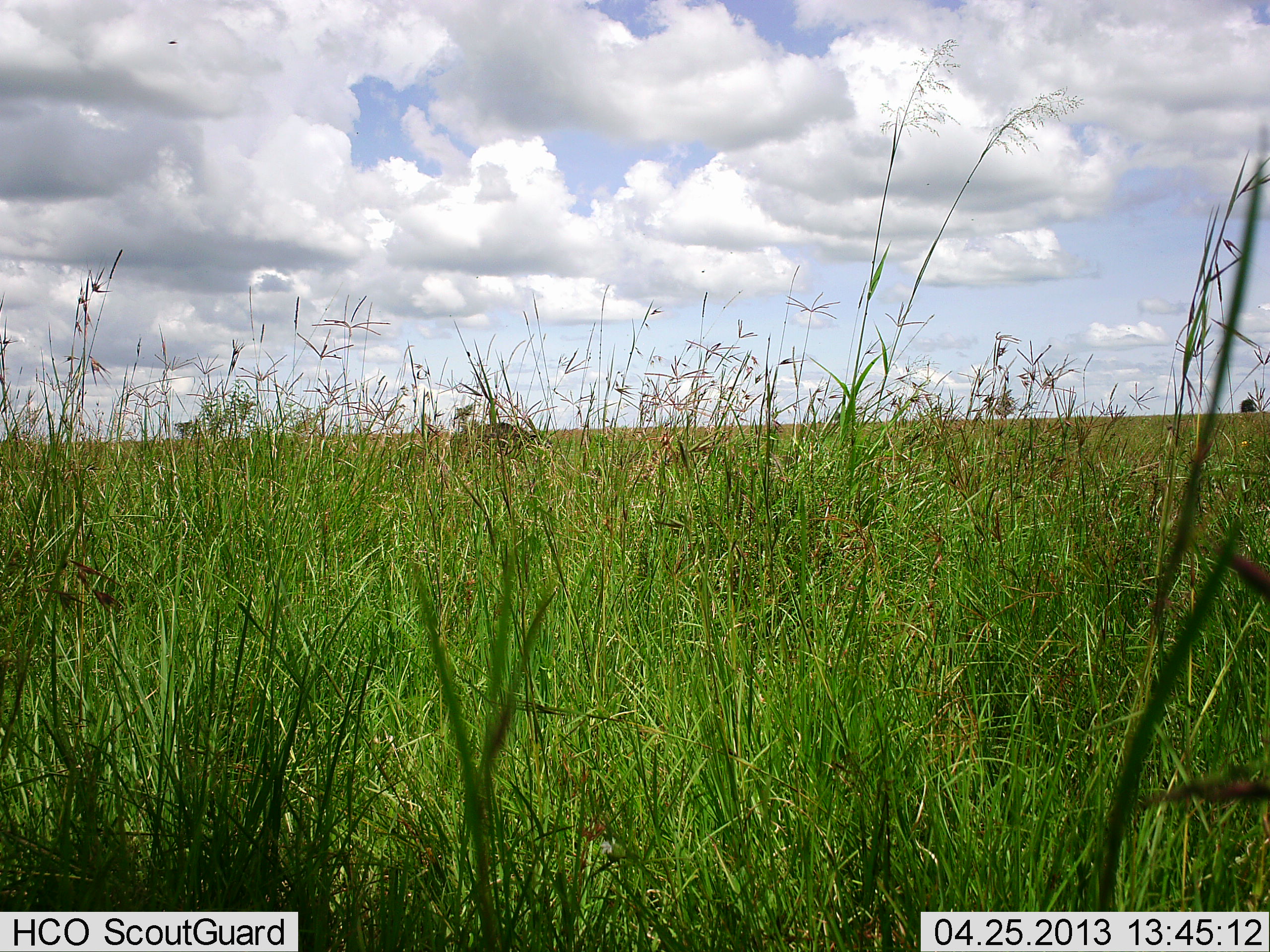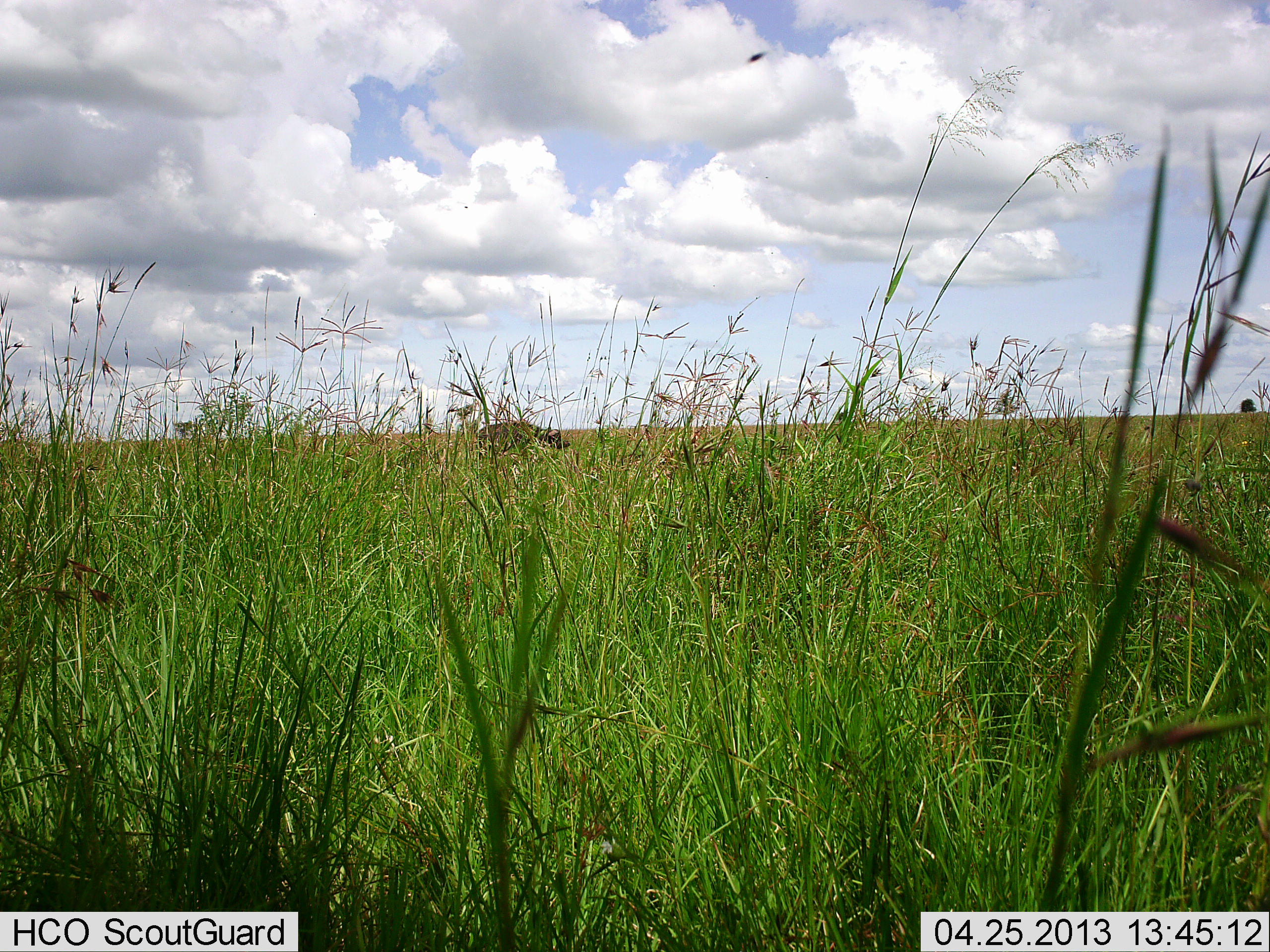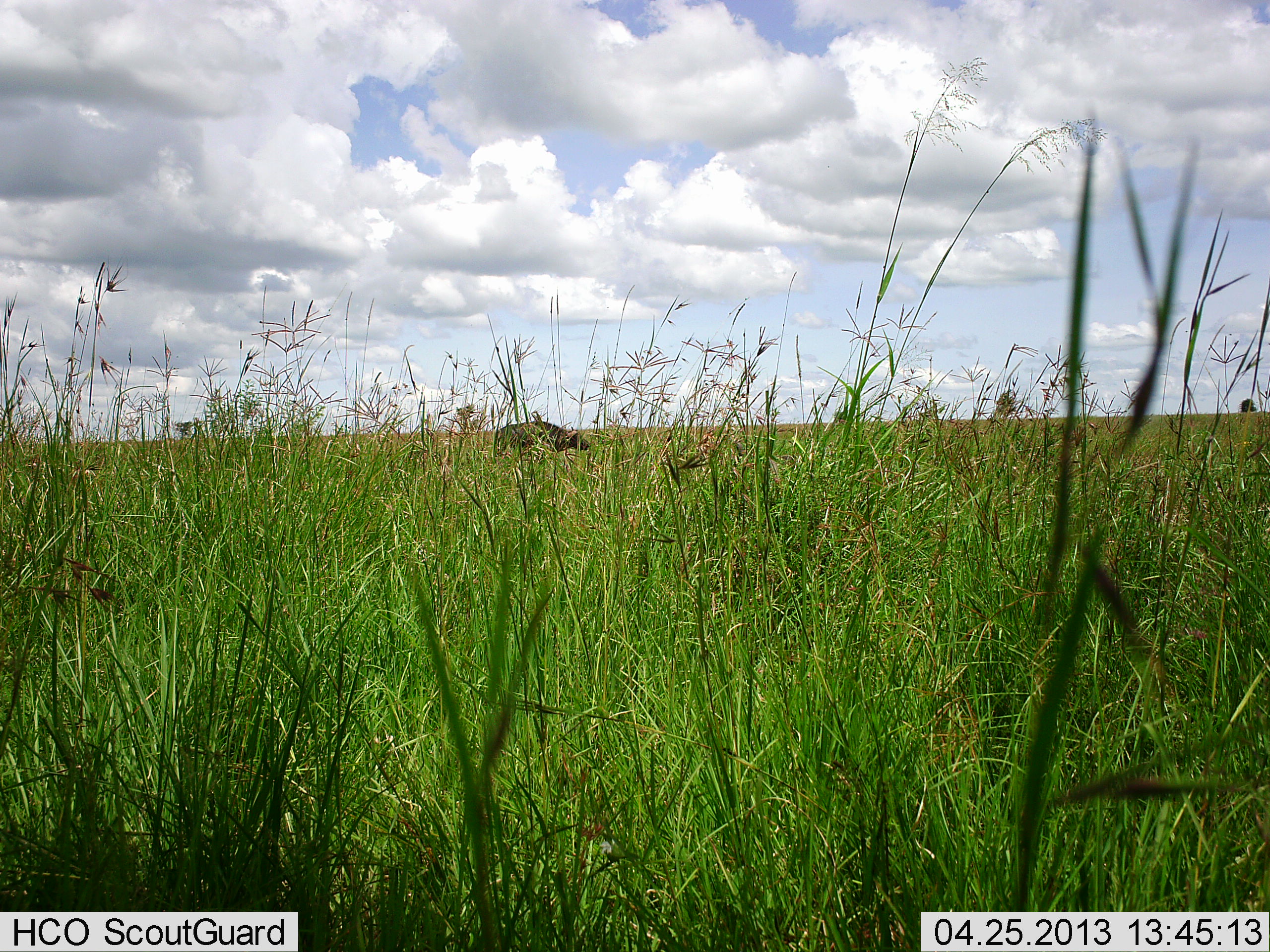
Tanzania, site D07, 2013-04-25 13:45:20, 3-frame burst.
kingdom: Animalia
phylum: Chordata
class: Mammalia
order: Artiodactyla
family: Bovidae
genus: Syncerus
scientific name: Syncerus caffer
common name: cape buffalo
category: buffalo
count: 1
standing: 11%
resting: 0%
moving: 89%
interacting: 0%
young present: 0%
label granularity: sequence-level